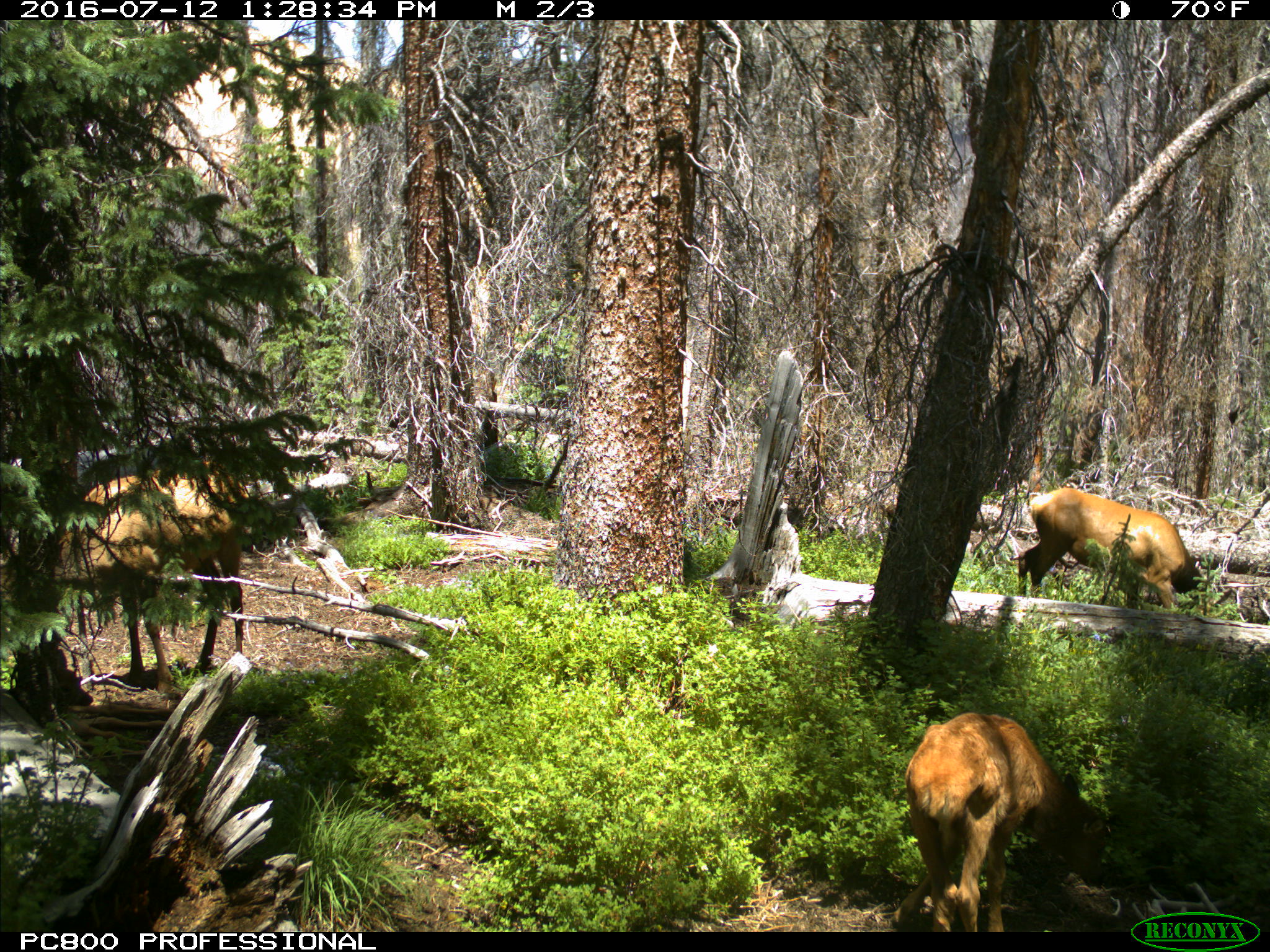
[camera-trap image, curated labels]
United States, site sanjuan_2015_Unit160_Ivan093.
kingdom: Animalia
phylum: Chordata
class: Mammalia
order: Artiodactyla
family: Cervidae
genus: Cervus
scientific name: Cervus elaphus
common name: red deer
Cervus elaphus (red deer).